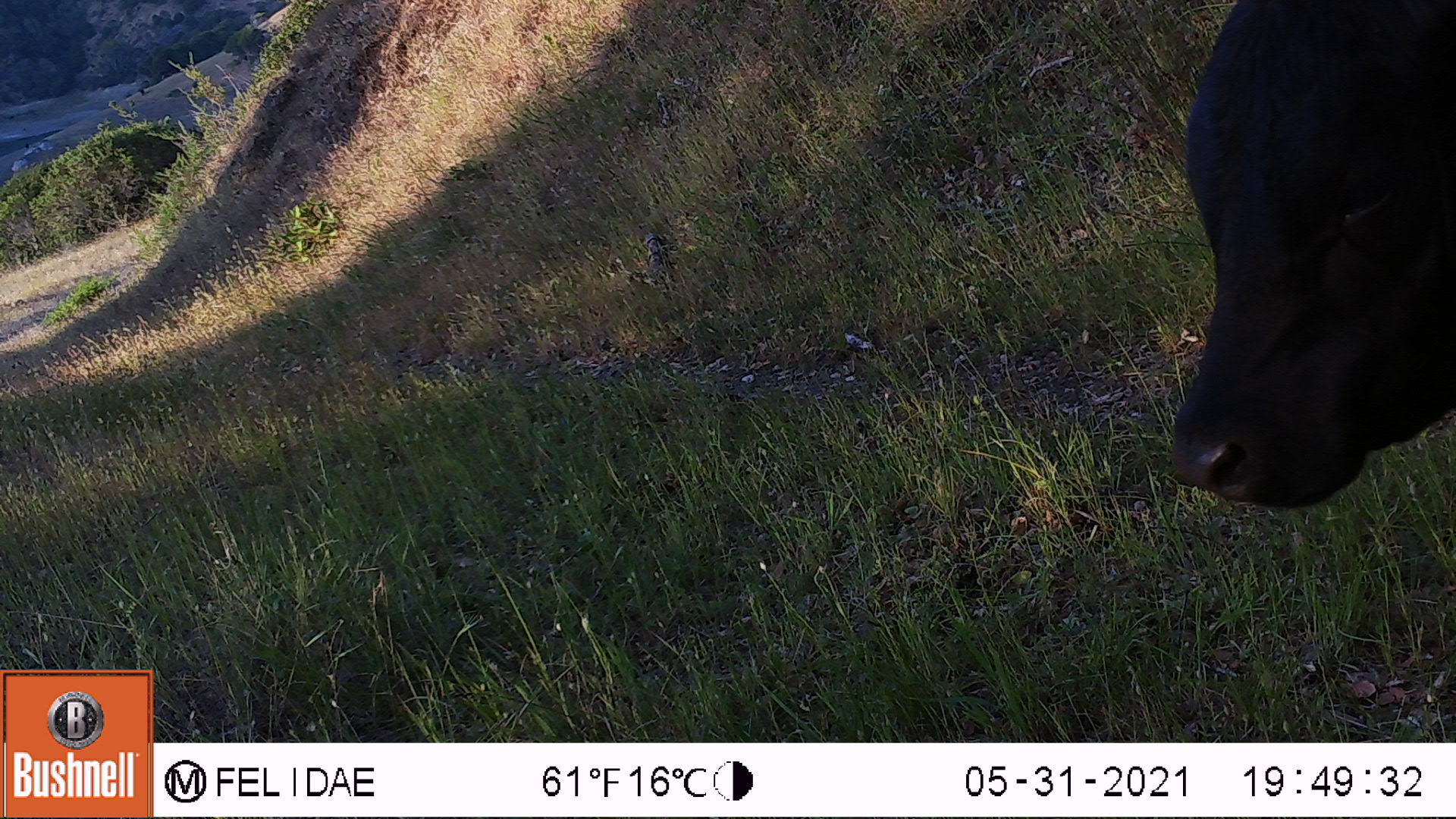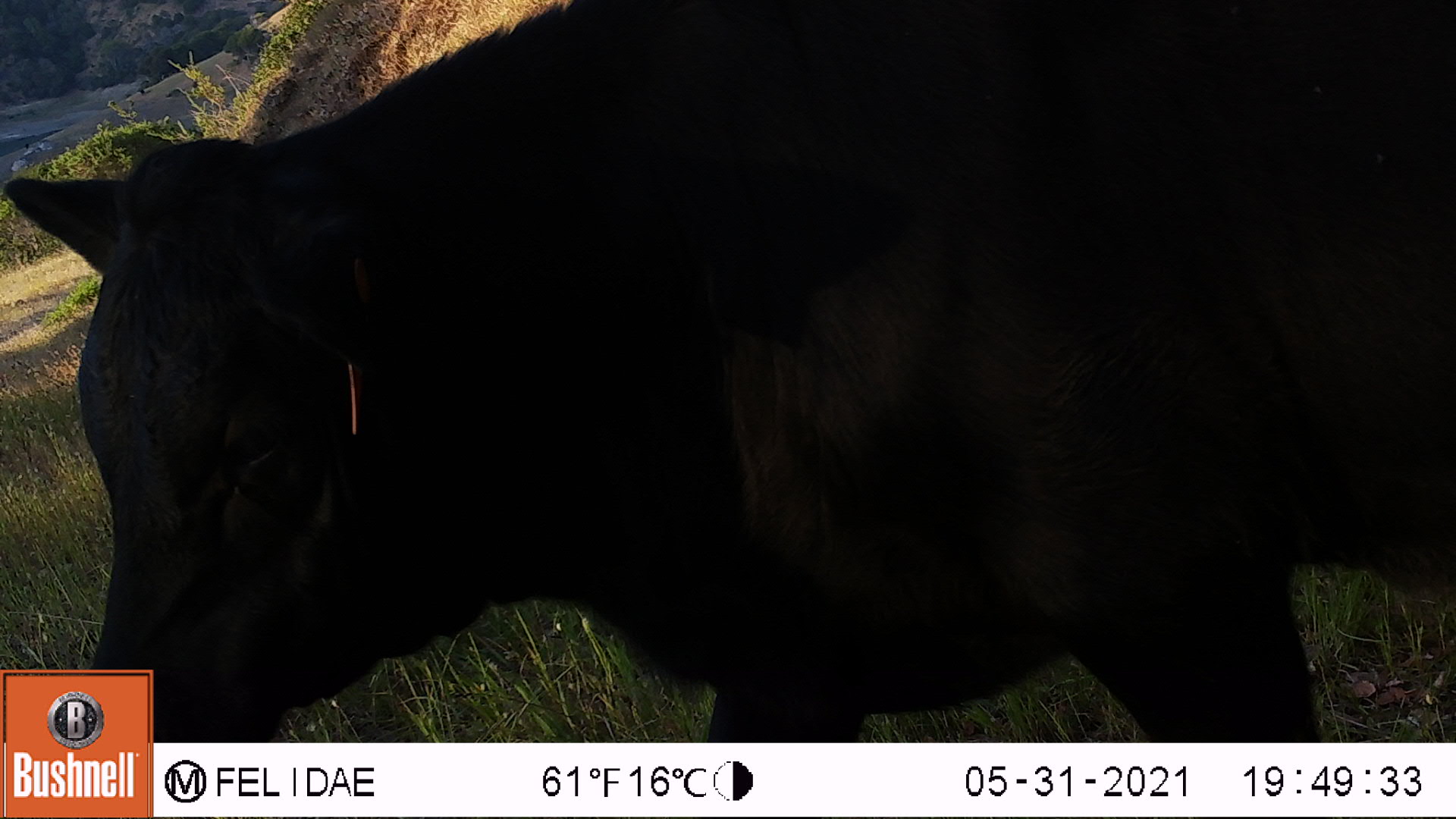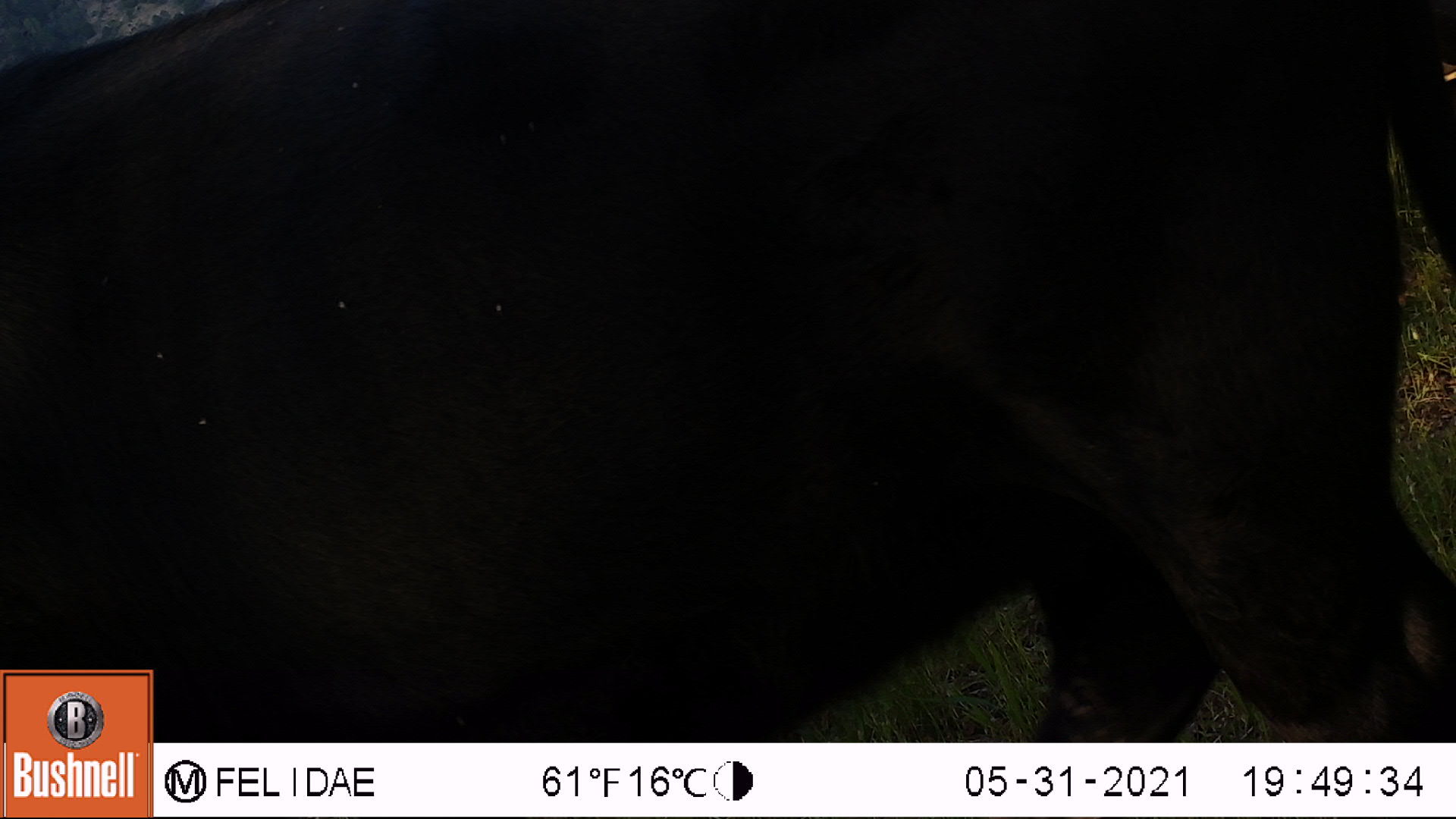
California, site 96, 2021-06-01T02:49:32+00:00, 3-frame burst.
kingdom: Animalia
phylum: Chordata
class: Mammalia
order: Artiodactyla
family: Bovidae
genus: Bos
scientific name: Bos taurus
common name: domestic cattle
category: cattle